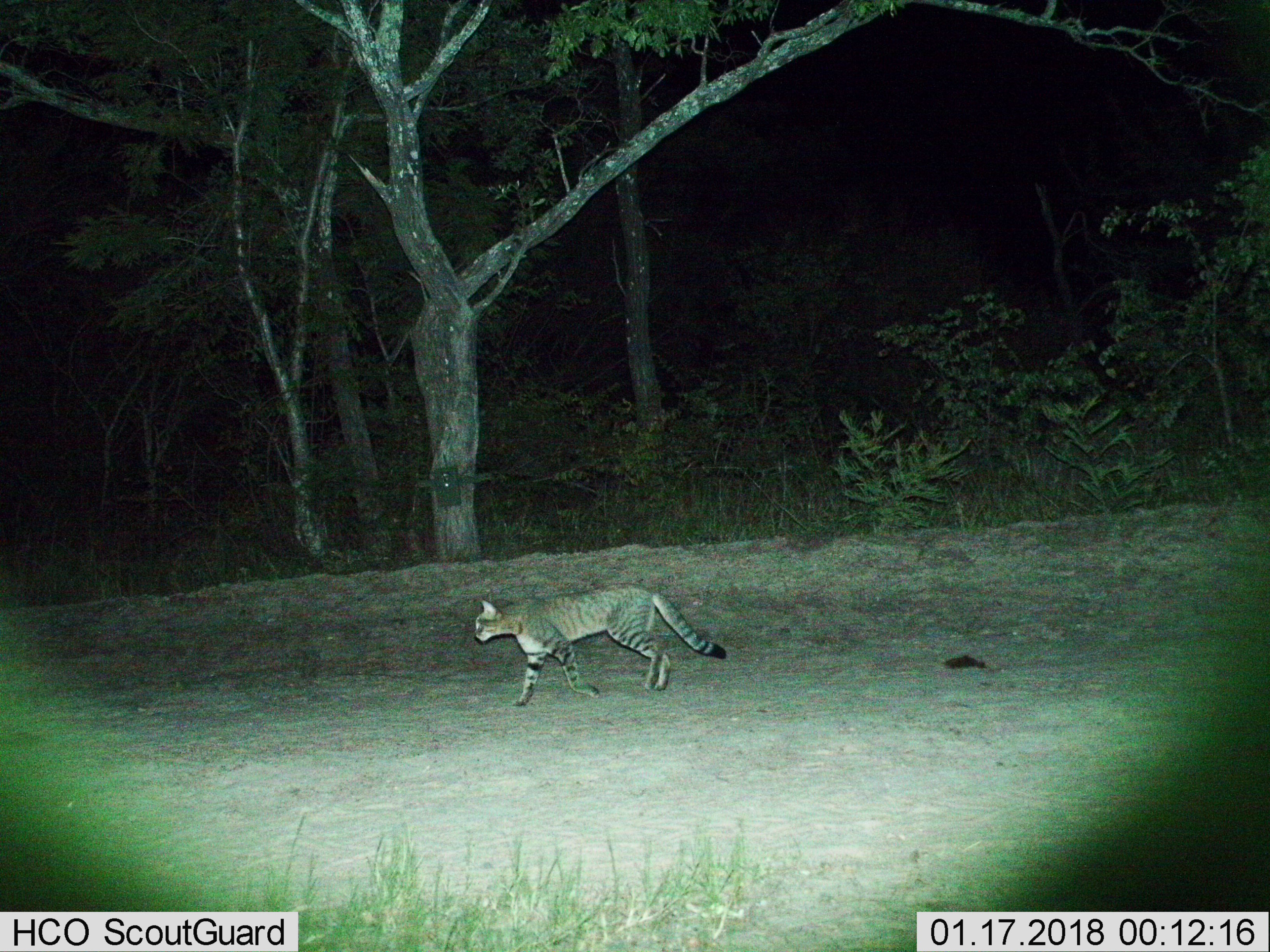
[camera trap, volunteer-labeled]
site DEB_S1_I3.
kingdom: Animalia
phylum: Chordata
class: Mammalia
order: Carnivora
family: Felidae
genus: Felis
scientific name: Felis lybica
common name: african wild cat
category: africanwildcat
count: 1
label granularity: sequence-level